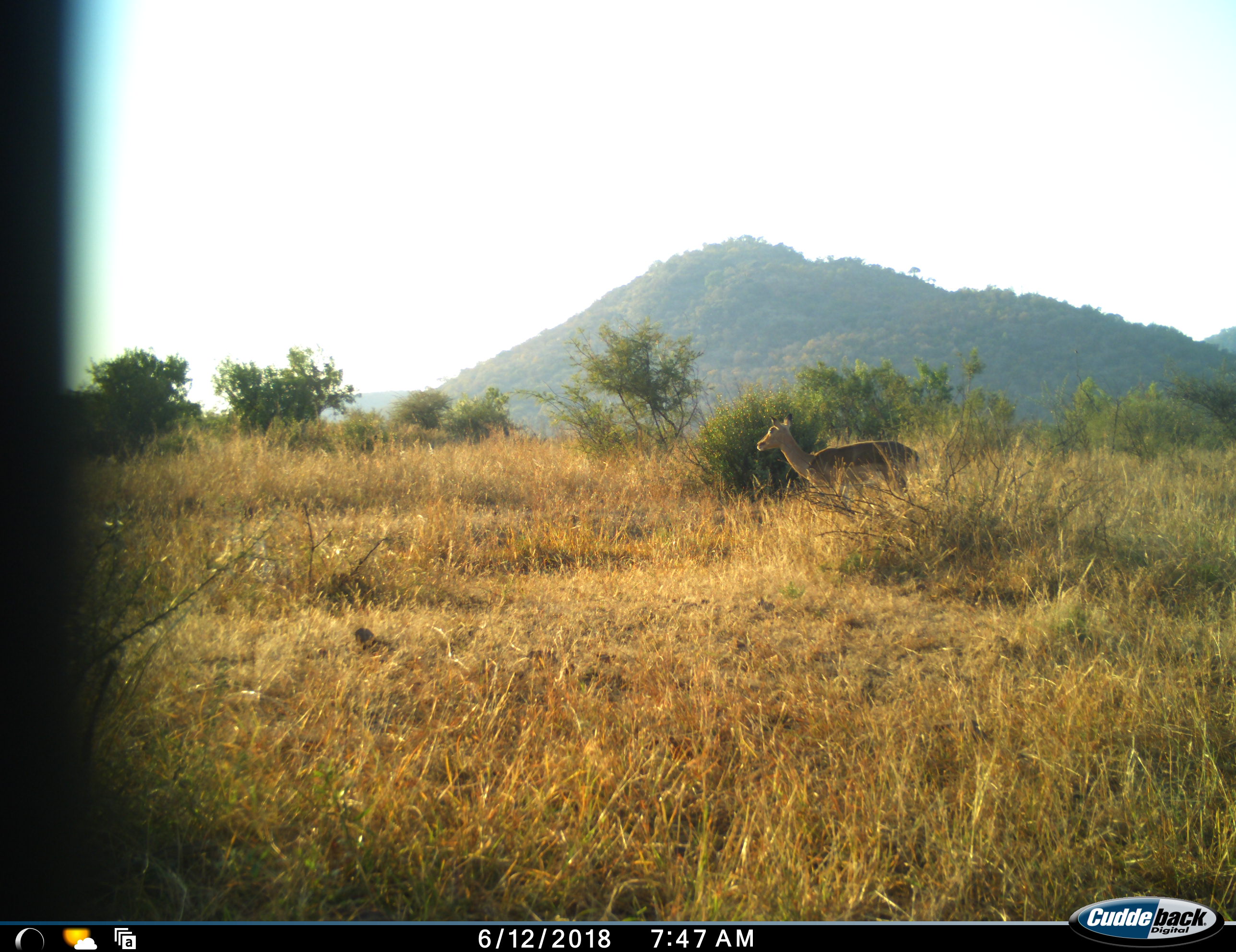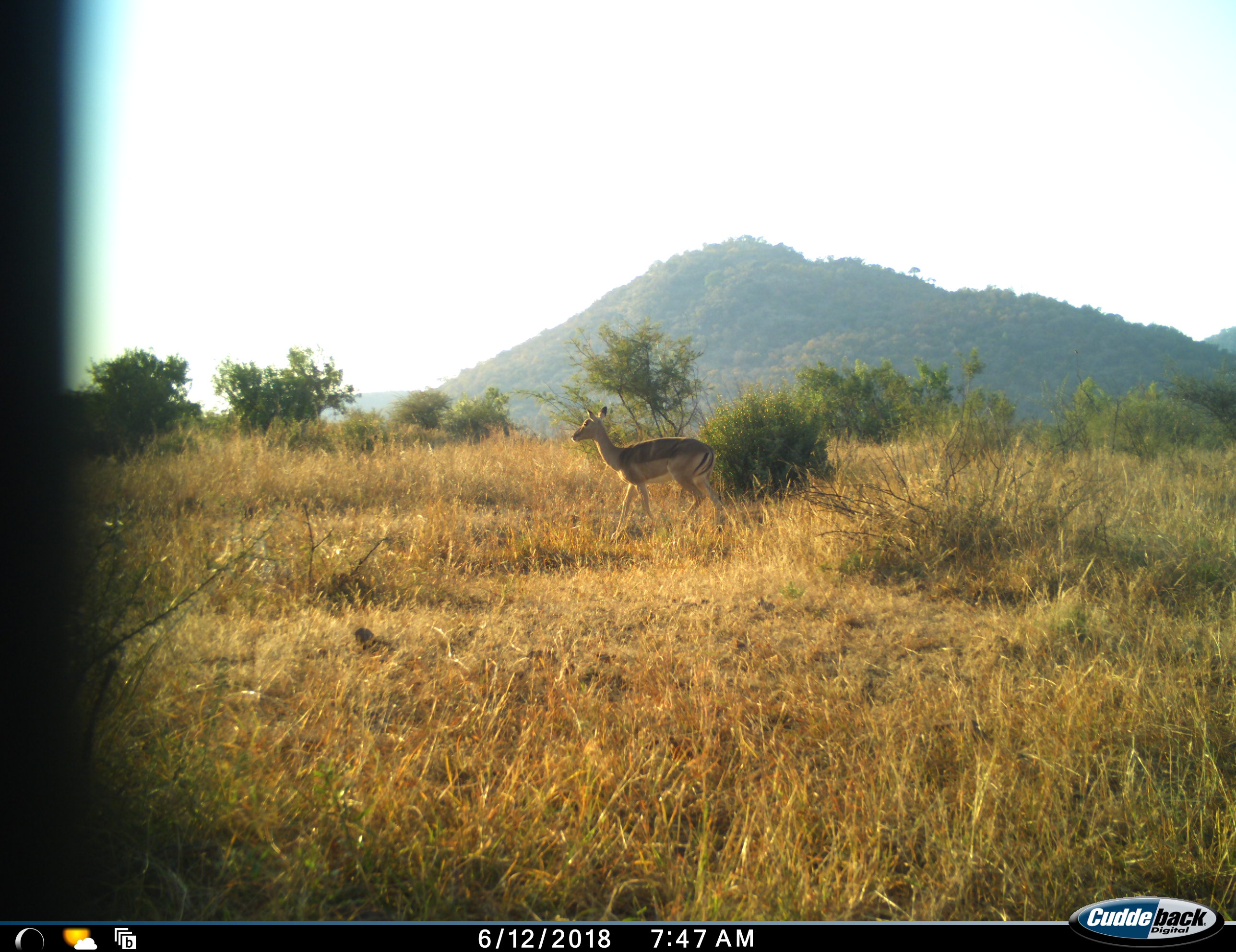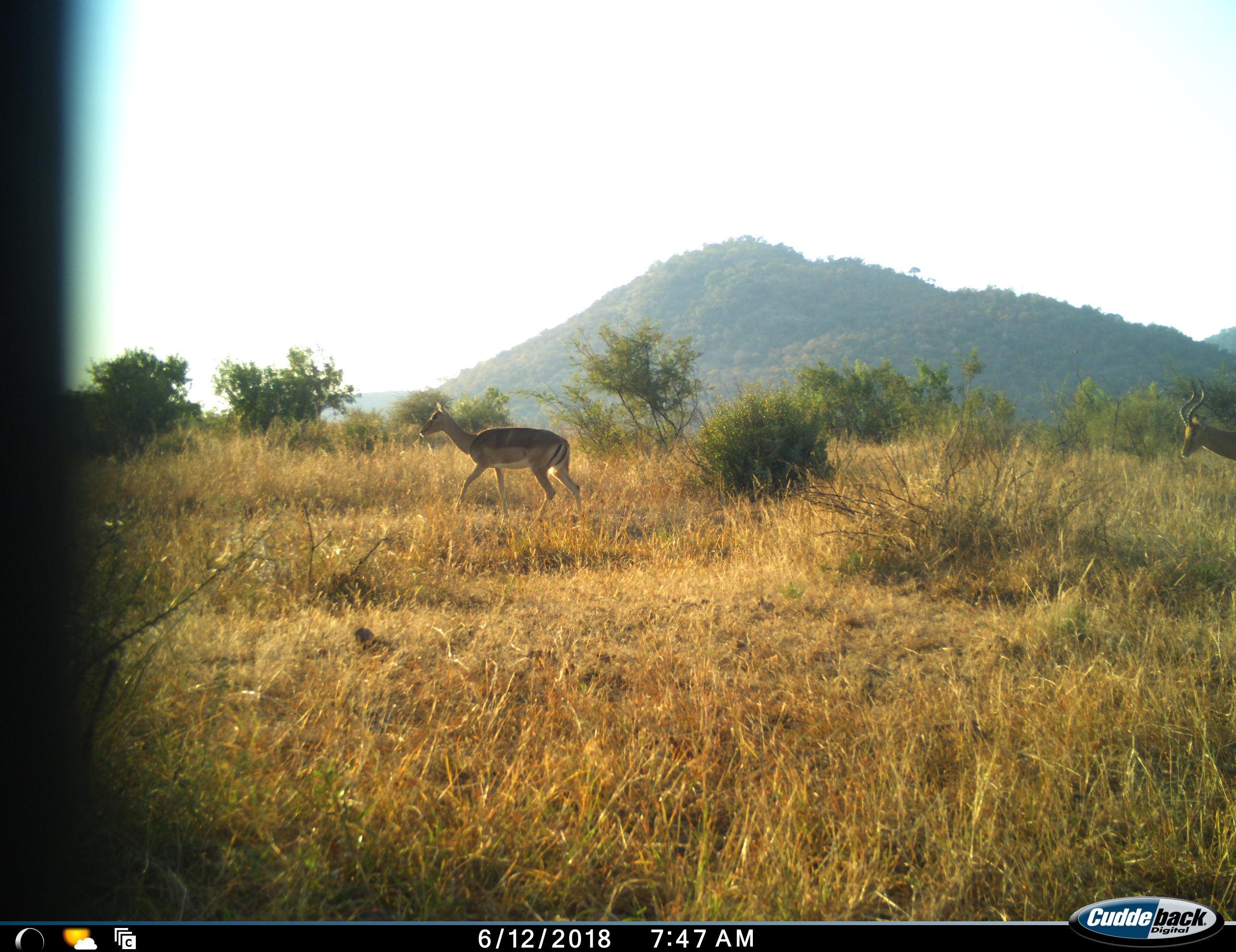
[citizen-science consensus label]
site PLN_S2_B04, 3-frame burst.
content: unidentified animal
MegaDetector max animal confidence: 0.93